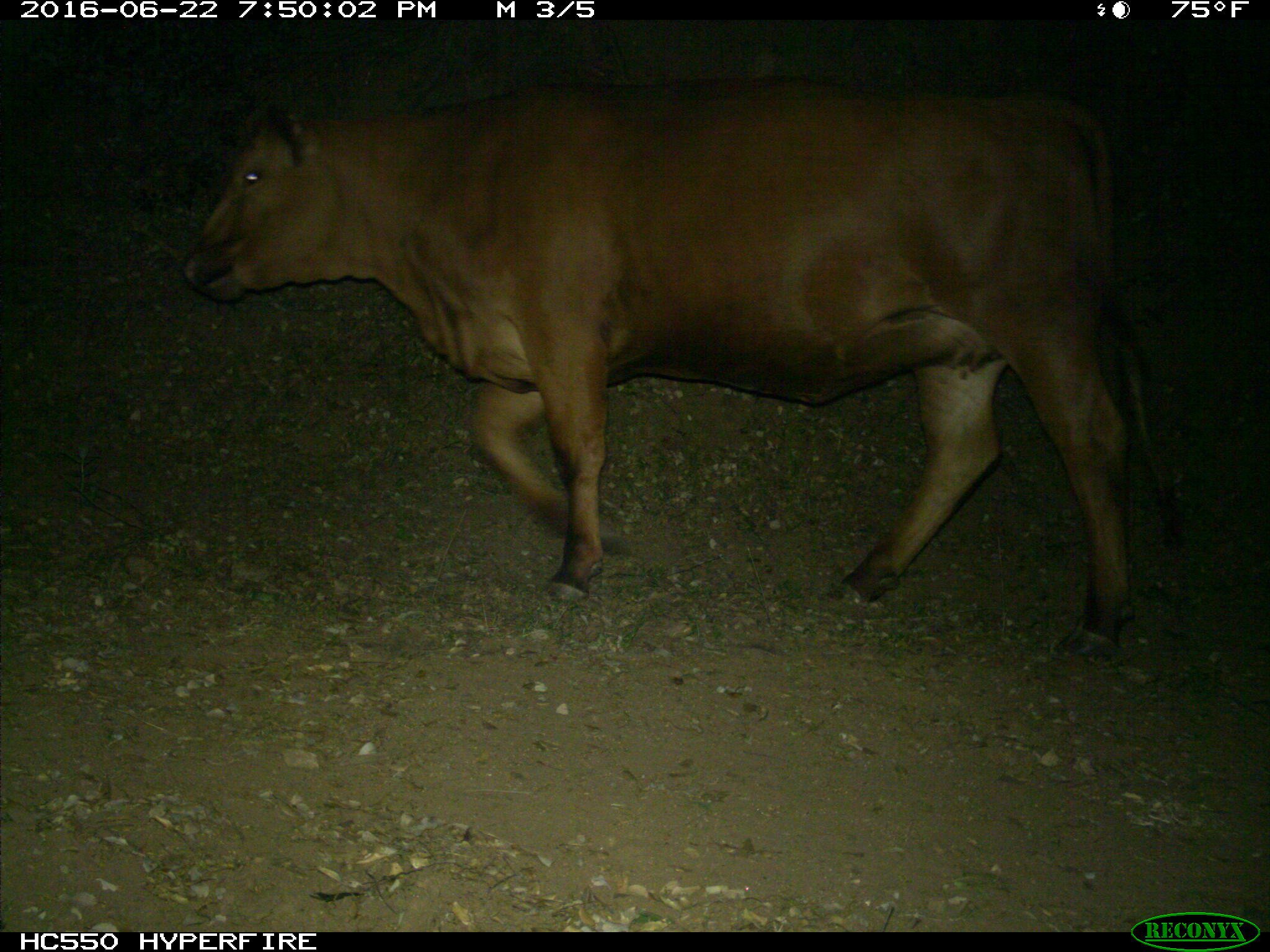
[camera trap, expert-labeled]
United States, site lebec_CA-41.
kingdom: Animalia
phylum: Chordata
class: Mammalia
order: Artiodactyla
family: Bovidae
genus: Bos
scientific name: Bos taurus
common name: domestic cow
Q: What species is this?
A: Bos taurus (domestic cow).